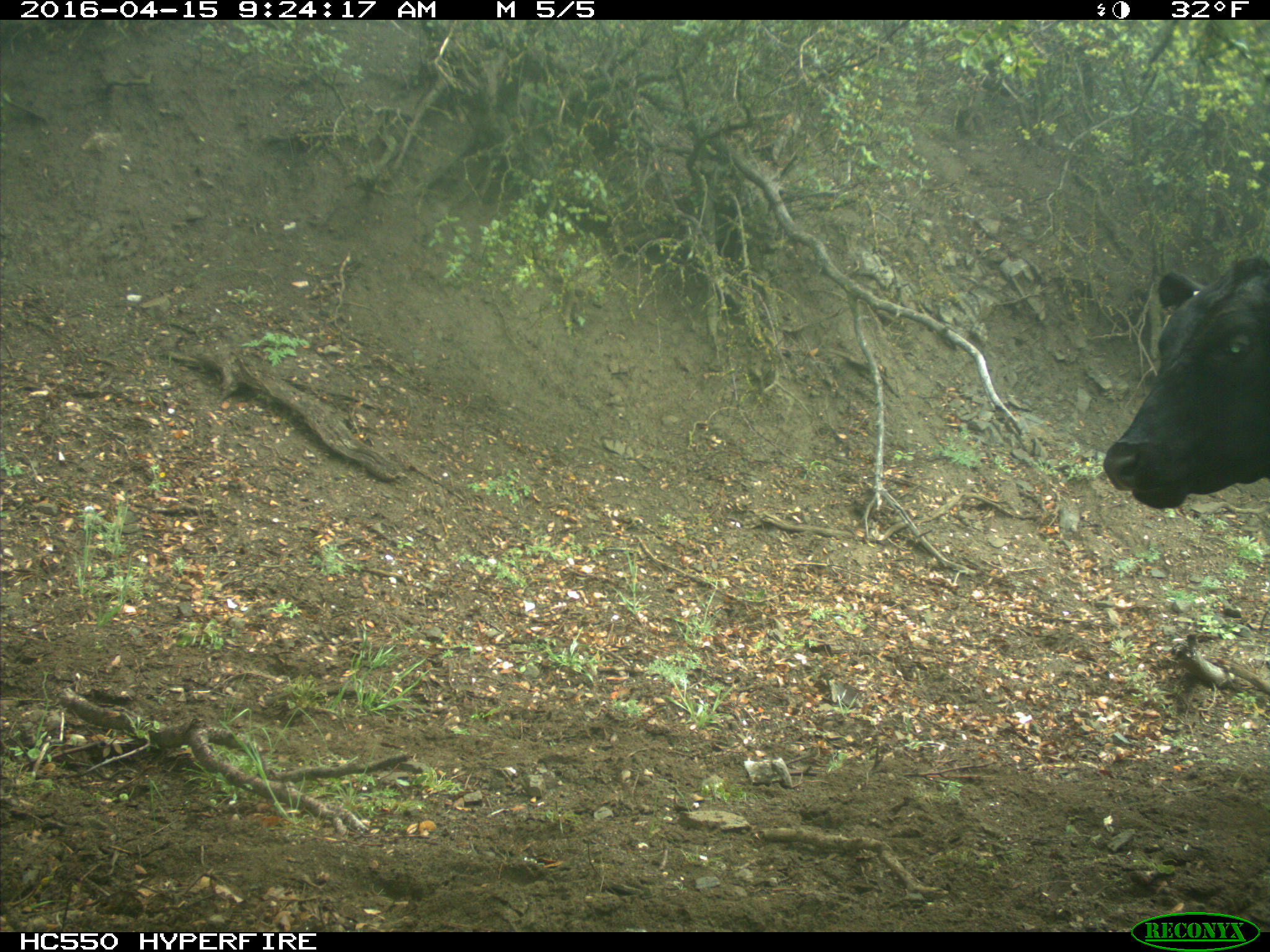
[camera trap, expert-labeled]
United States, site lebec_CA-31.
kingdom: Animalia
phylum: Chordata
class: Mammalia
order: Artiodactyla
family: Bovidae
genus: Bos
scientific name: Bos taurus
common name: domestic cow